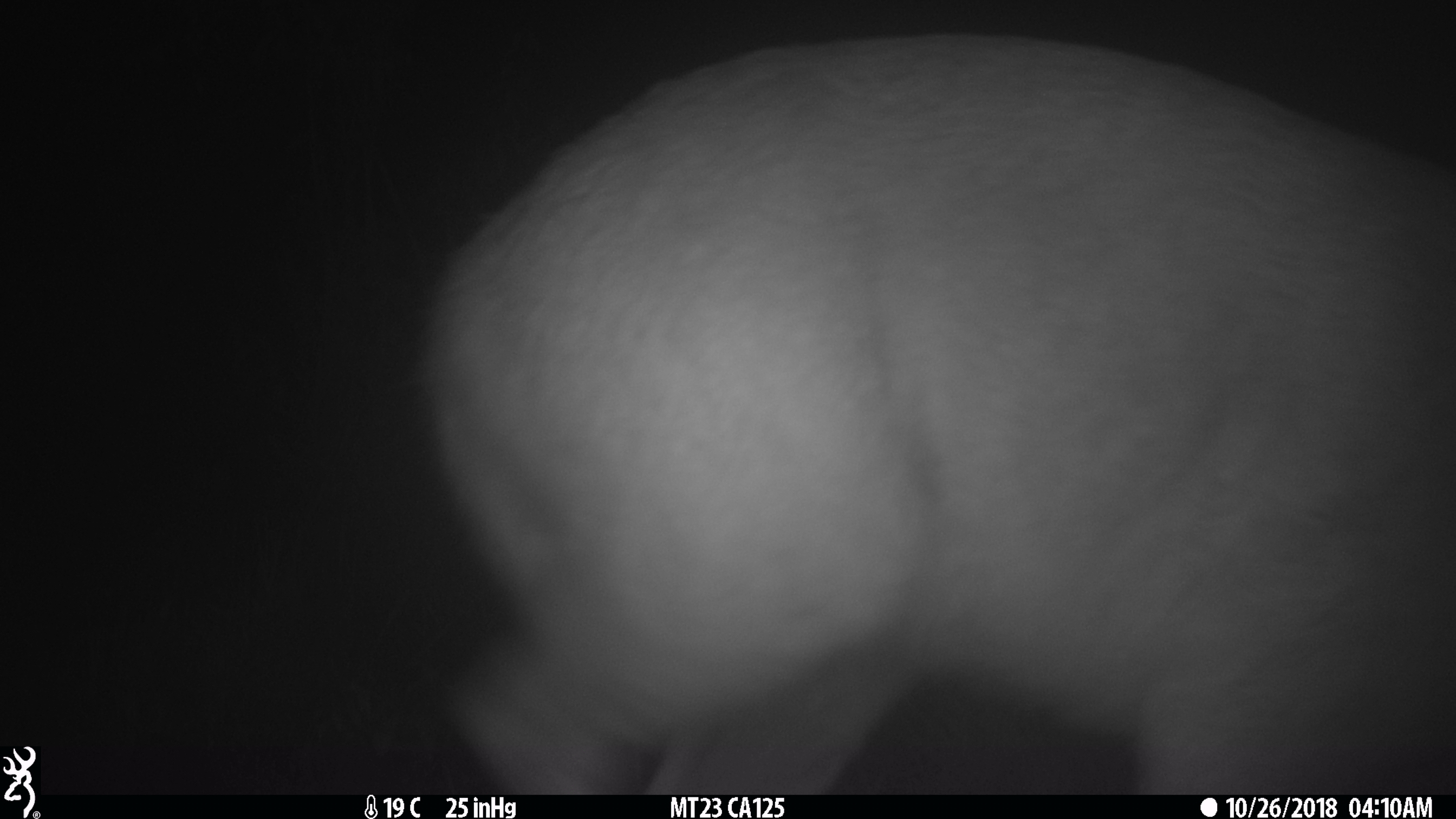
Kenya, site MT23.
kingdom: Animalia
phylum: Chordata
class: Mammalia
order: Artiodactyla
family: Bovidae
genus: Tragelaphus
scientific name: Tragelaphus scriptus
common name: bushbuck